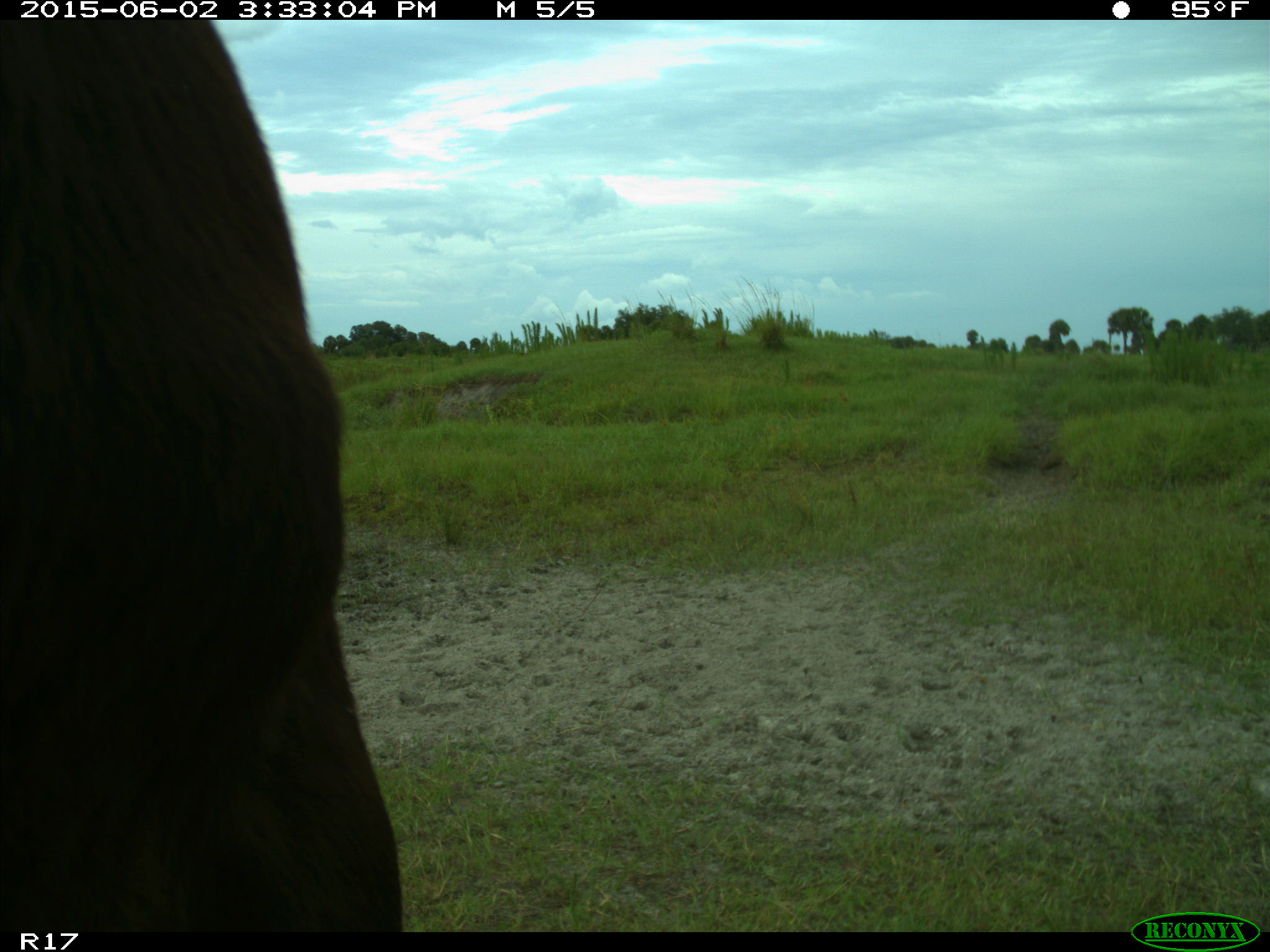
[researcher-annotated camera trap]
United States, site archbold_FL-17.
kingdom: Animalia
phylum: Chordata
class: Mammalia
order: Artiodactyla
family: Bovidae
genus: Bos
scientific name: Bos taurus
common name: domestic cow